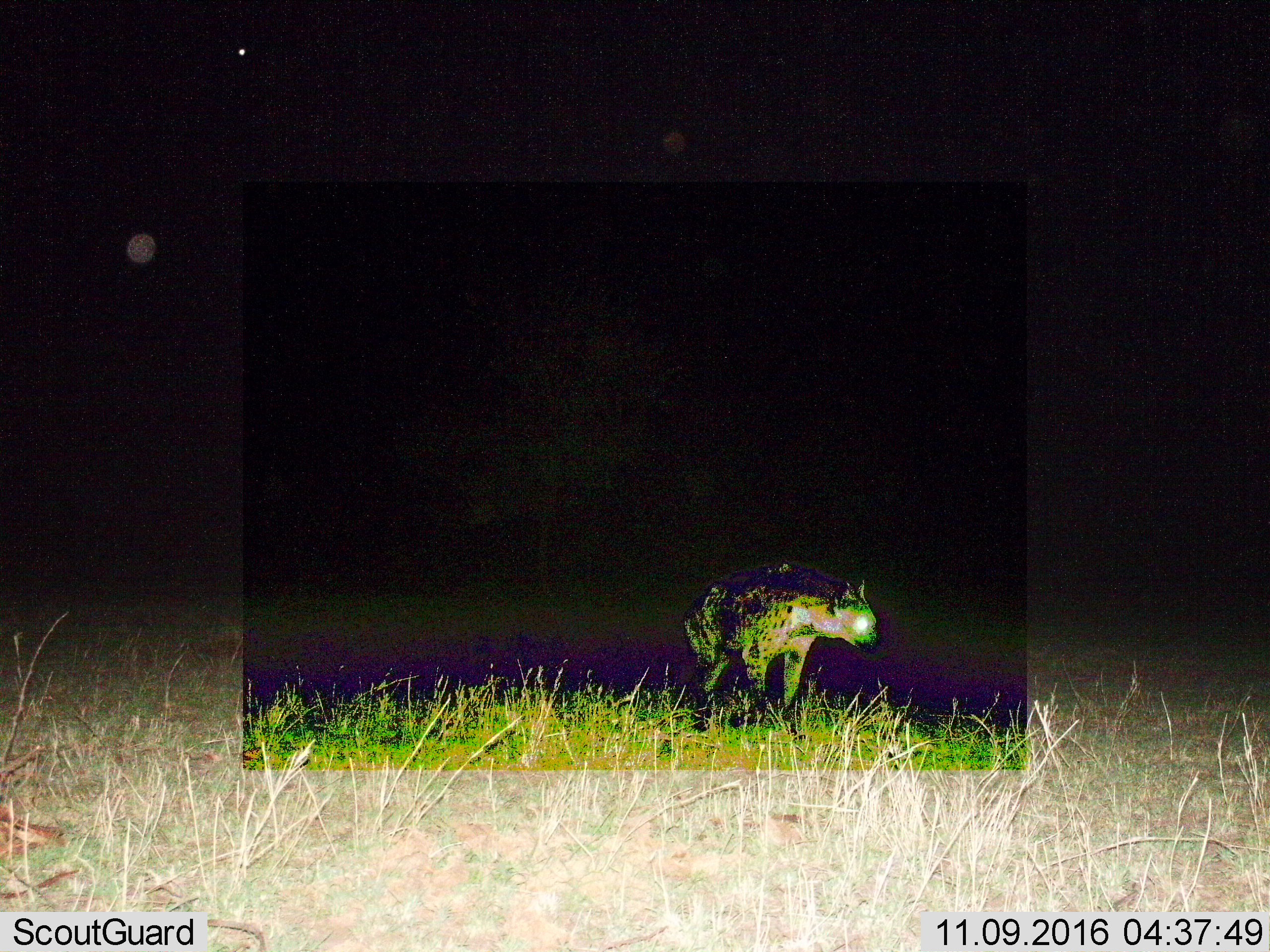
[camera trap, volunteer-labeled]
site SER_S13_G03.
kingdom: Animalia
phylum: Chordata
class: Mammalia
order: Carnivora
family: Hyaenidae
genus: Crocuta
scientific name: Crocuta crocuta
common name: spotted hyena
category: hyenaspotted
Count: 1.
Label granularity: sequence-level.